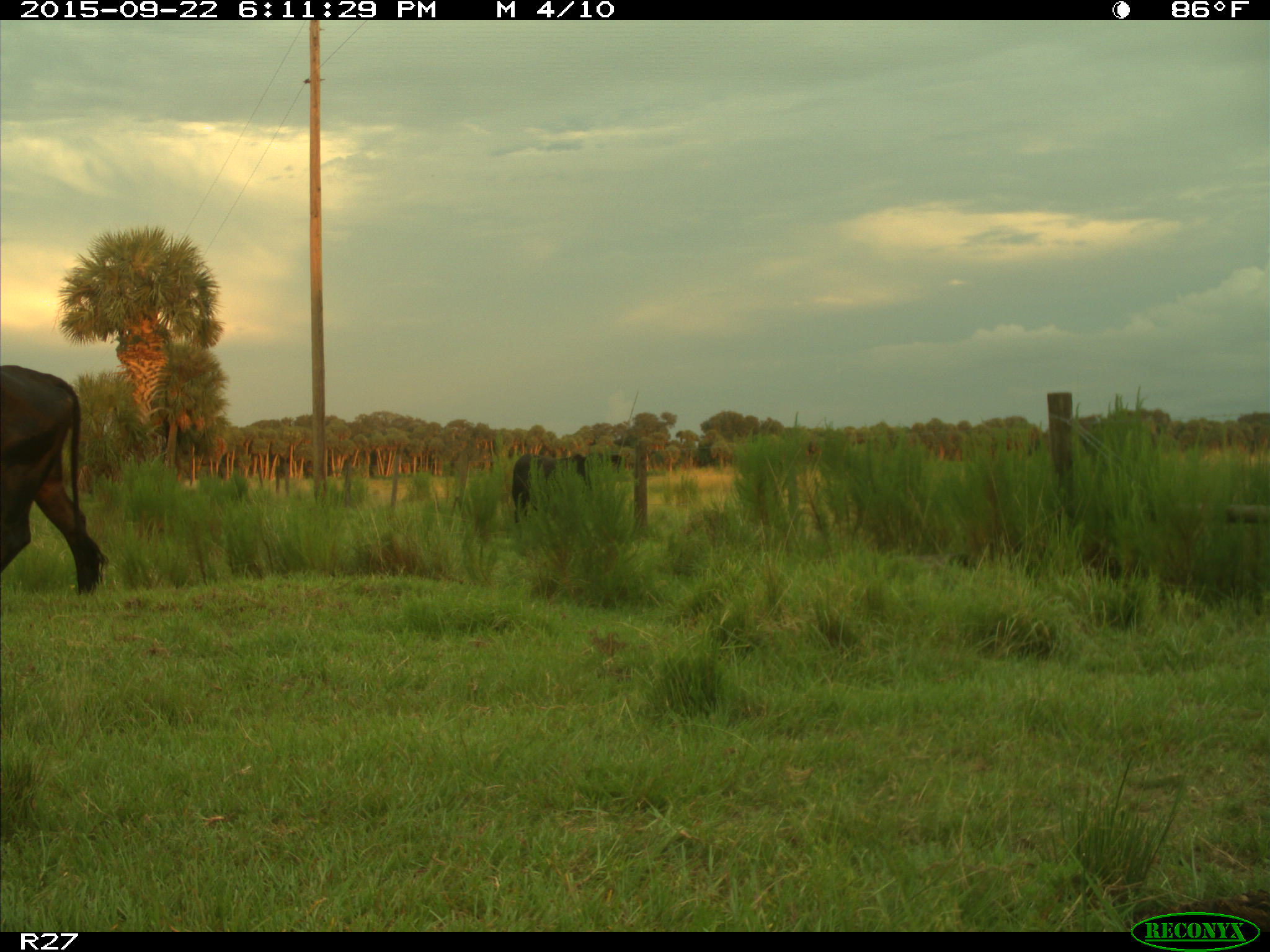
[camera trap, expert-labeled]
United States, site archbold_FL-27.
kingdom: Animalia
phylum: Chordata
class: Mammalia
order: Artiodactyla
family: Bovidae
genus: Bos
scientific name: Bos taurus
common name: domestic cow